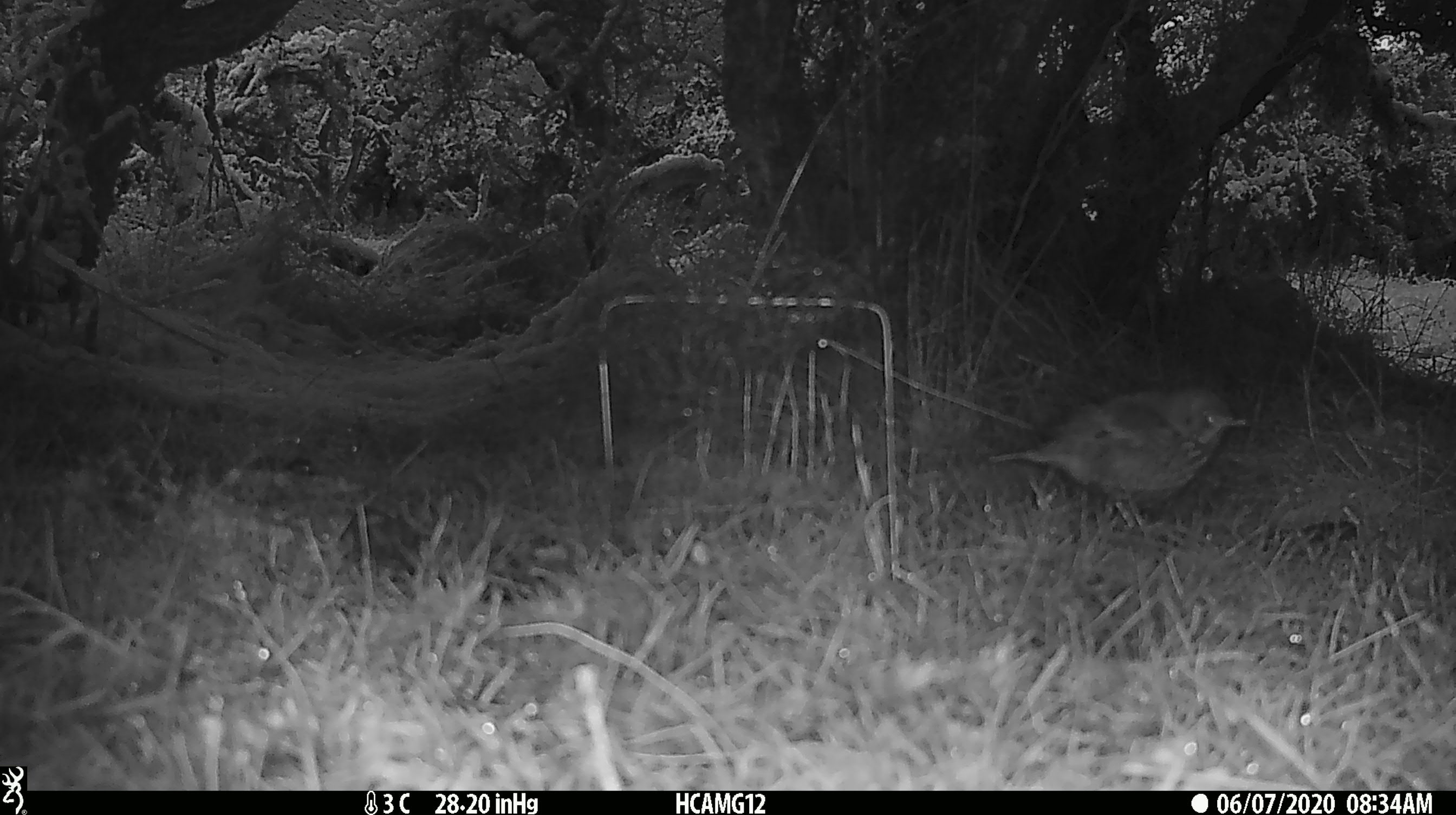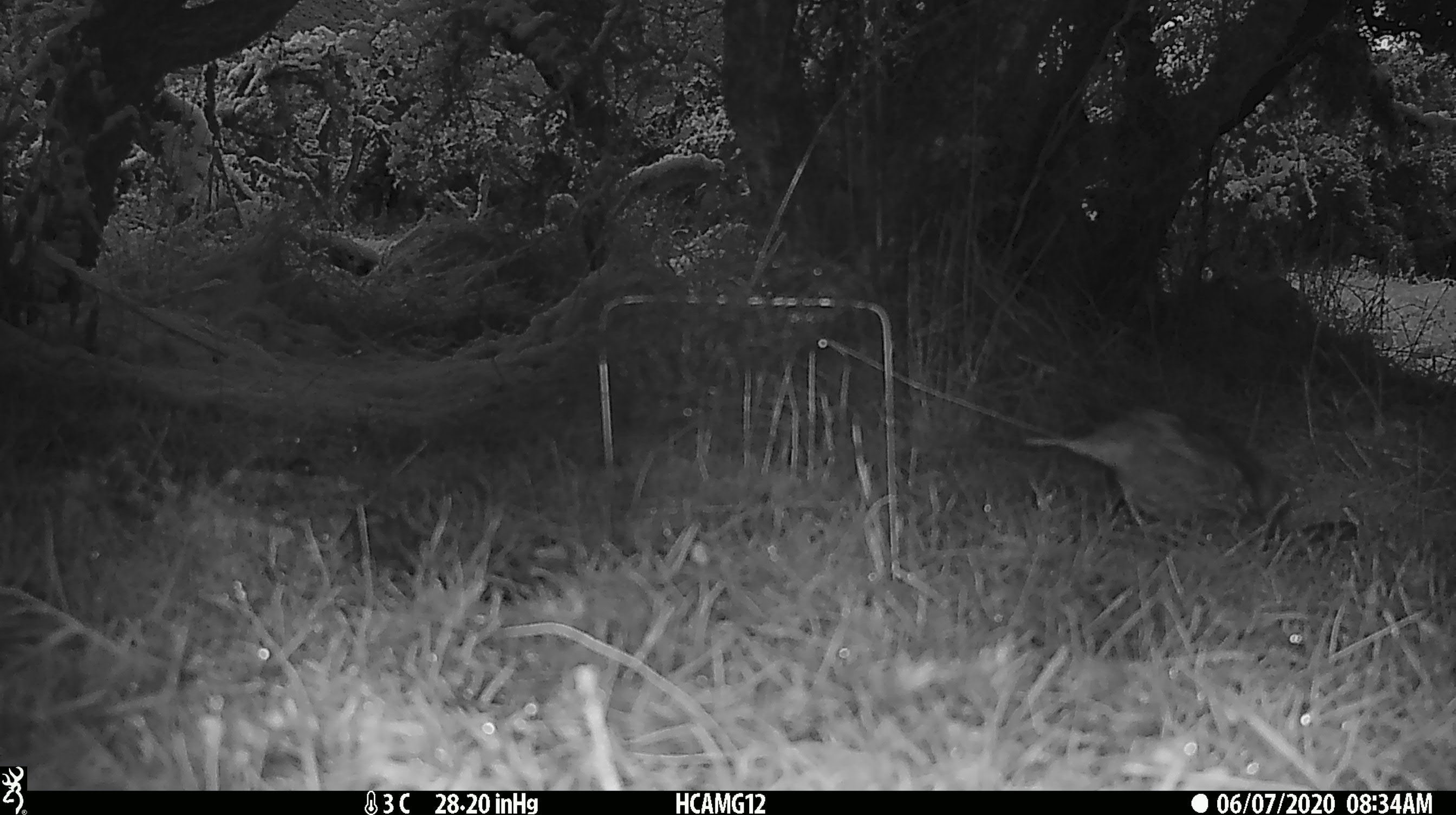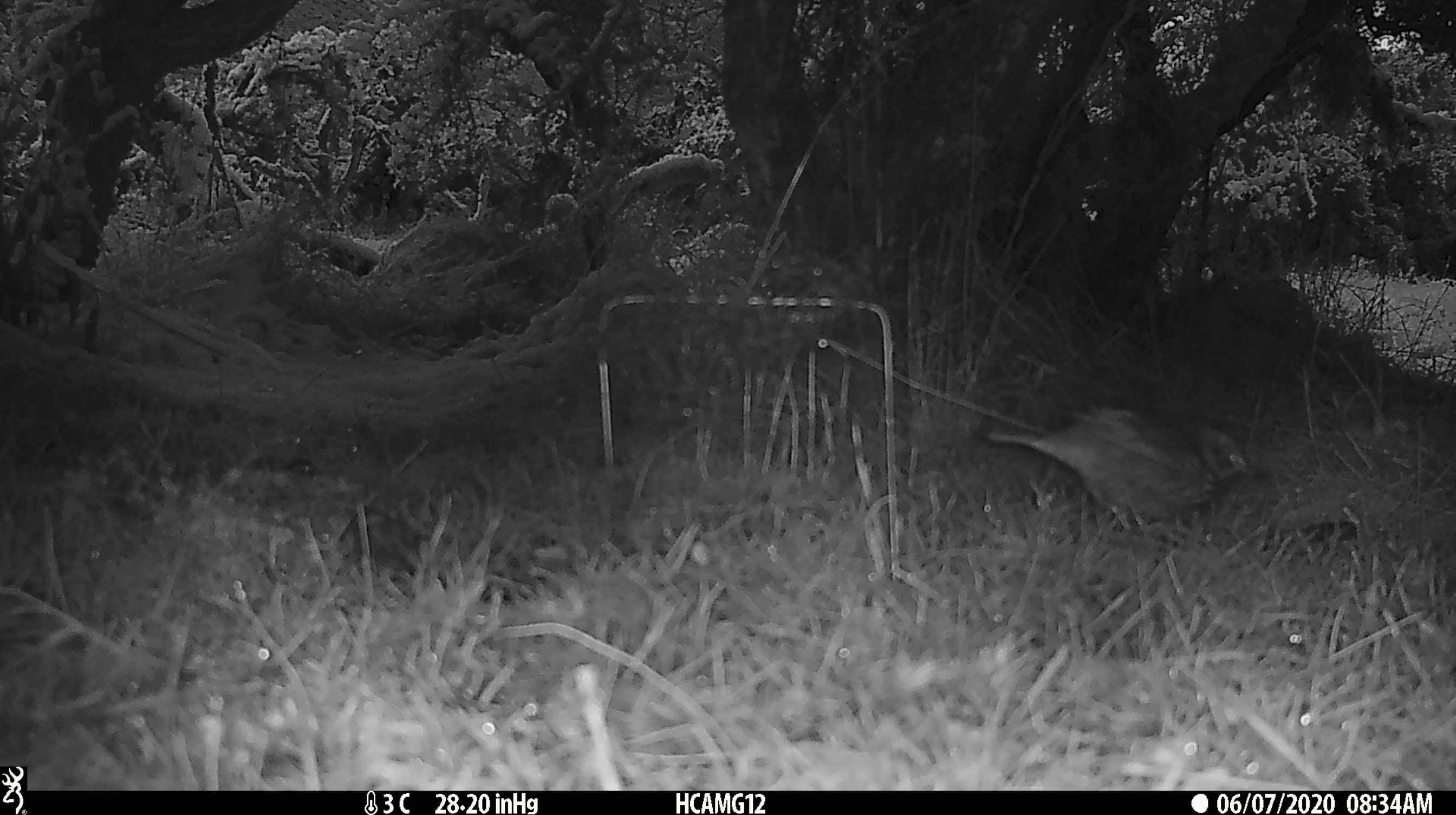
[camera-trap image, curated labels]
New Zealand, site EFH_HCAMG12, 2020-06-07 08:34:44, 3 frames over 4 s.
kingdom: Animalia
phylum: Chordata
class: Aves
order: Passeriformes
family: Turdidae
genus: Turdus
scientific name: Turdus philomelos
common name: song thrush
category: thrush